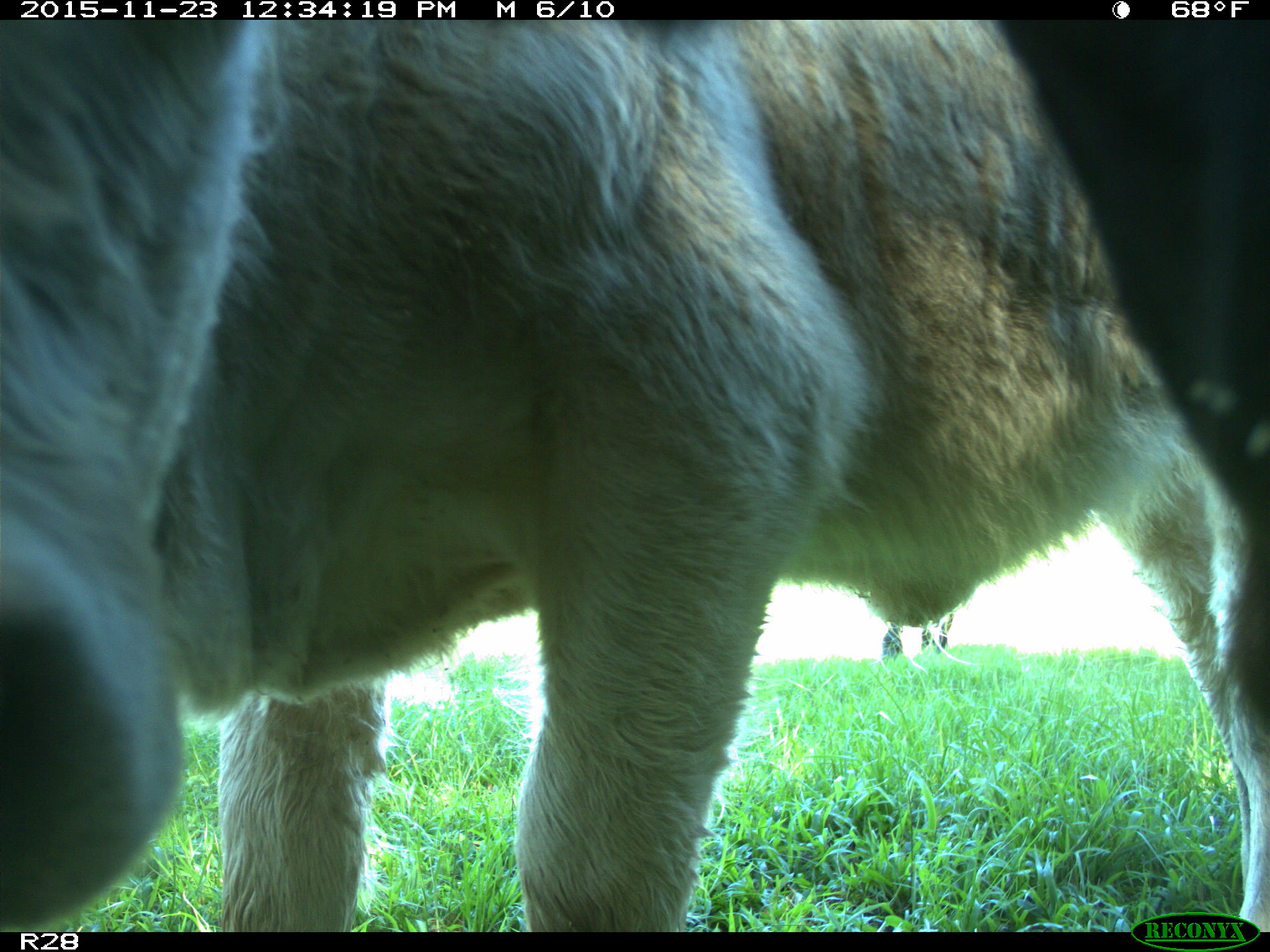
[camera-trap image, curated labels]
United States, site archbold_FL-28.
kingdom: Animalia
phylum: Chordata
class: Mammalia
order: Artiodactyla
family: Bovidae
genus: Bos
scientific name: Bos taurus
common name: domestic cow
Bos taurus (domestic cow).